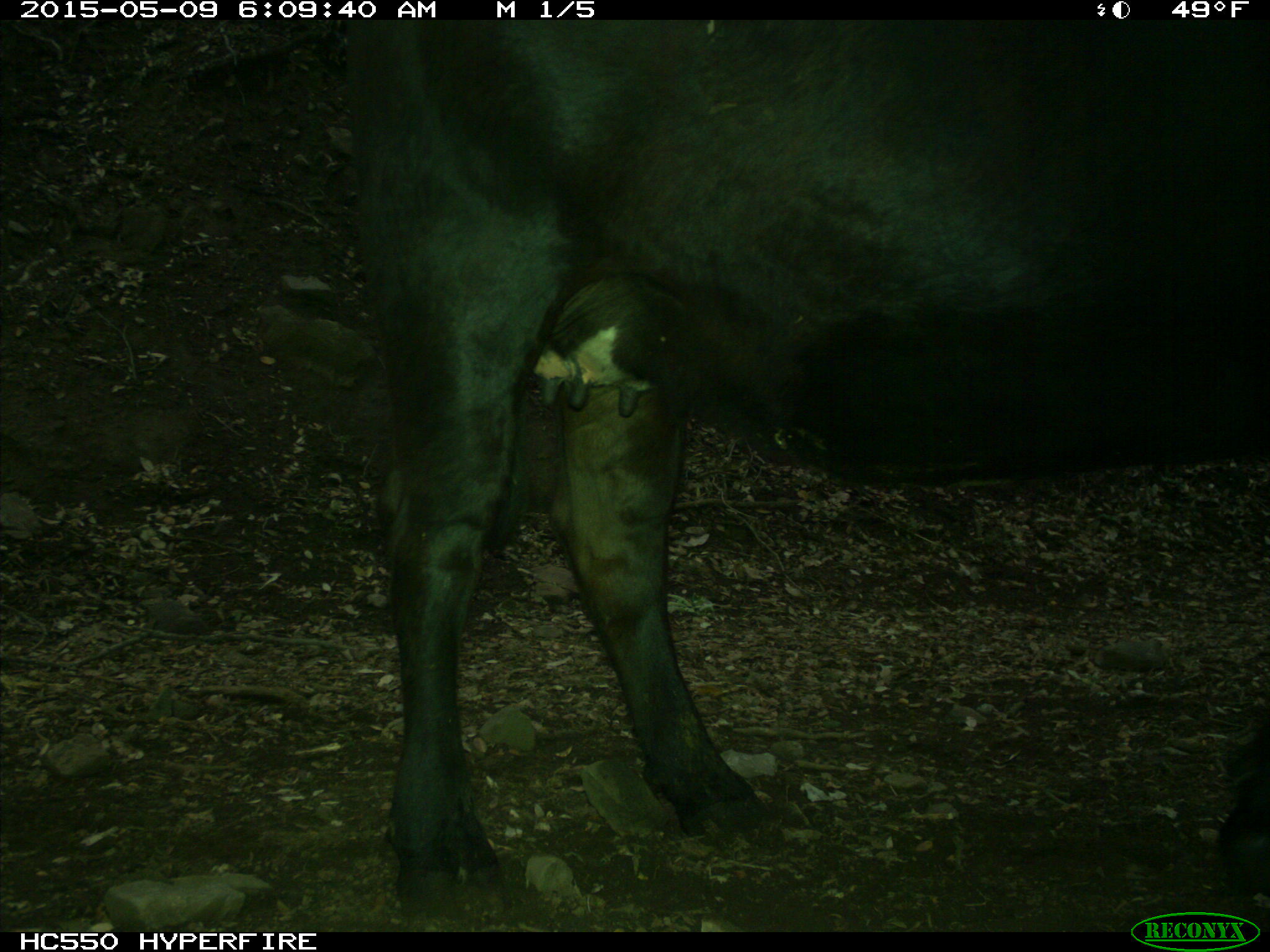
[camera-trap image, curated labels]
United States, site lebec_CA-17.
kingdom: Animalia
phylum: Chordata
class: Mammalia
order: Artiodactyla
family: Bovidae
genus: Bos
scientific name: Bos taurus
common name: domestic cow